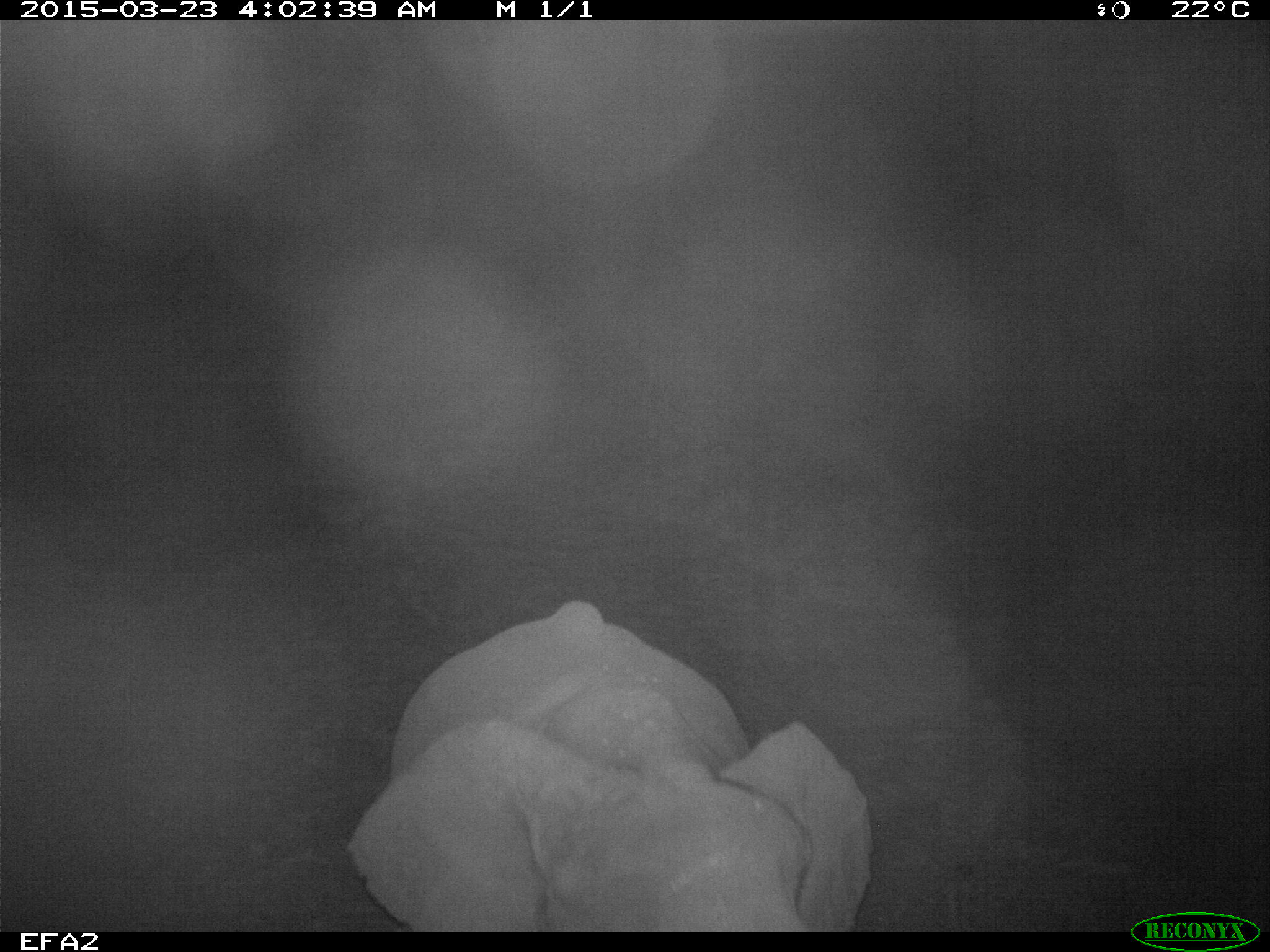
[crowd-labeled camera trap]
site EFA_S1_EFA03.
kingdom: Animalia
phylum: Chordata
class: Mammalia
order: Proboscidea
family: Elephantidae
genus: Loxodonta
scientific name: Loxodonta africana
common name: african bush elephant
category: elephant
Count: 1.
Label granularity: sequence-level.